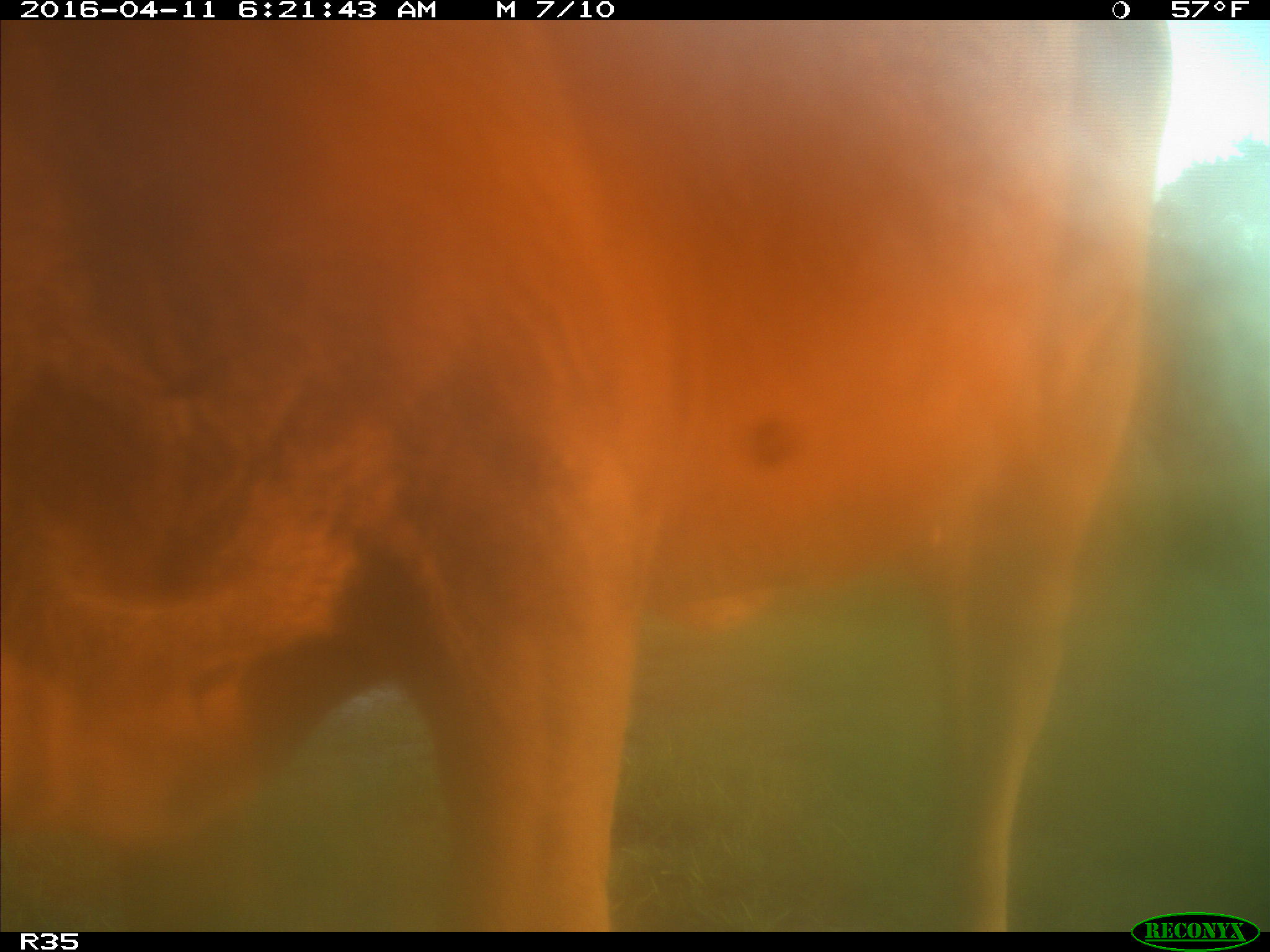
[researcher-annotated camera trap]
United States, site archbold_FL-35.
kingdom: Animalia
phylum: Chordata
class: Mammalia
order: Artiodactyla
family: Bovidae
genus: Bos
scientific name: Bos taurus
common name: domestic cow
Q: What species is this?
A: Bos taurus (domestic cow).